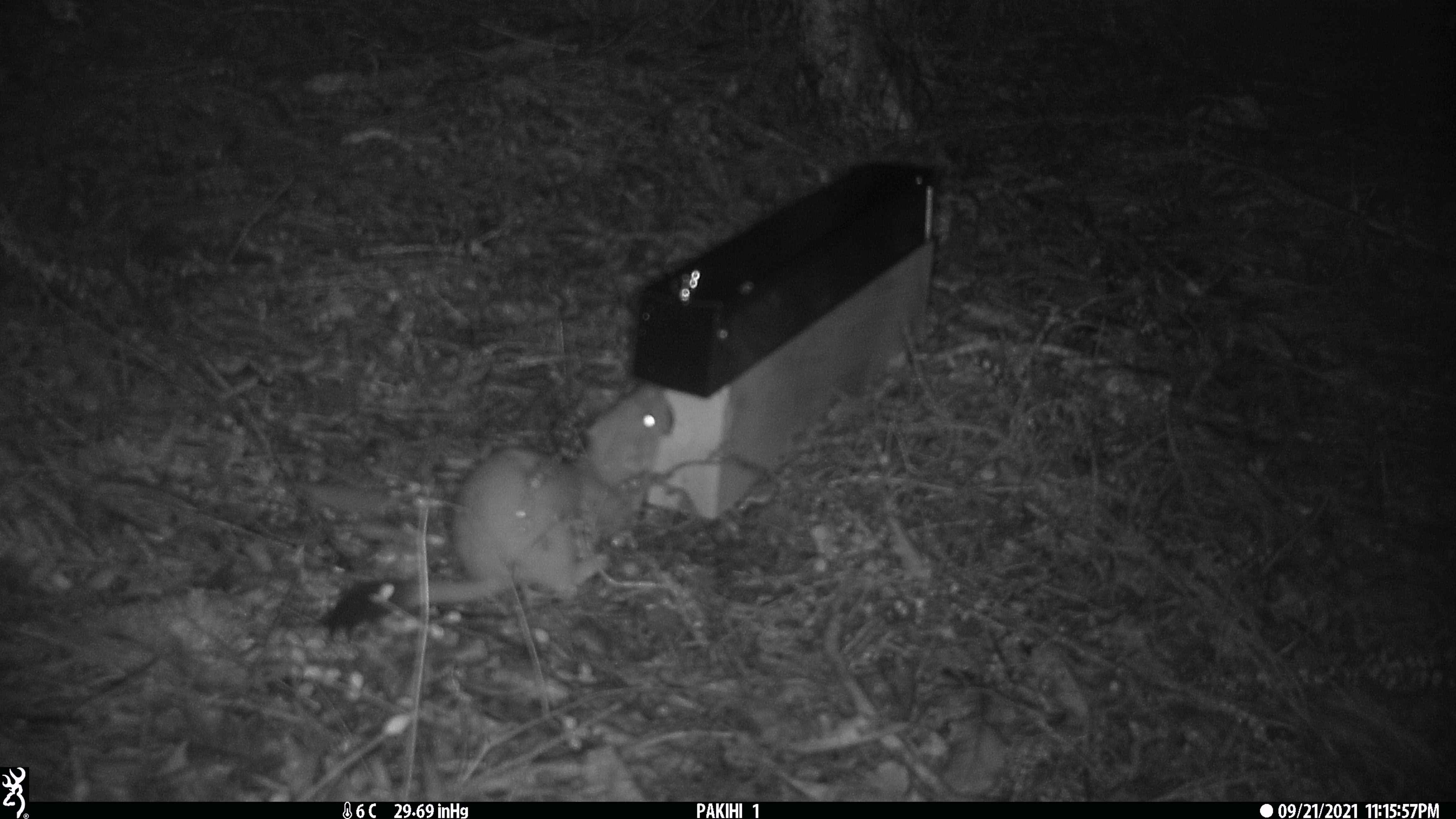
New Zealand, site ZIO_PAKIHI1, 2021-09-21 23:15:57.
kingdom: Animalia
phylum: Chordata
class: Mammalia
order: Carnivora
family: Mustelidae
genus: Mustela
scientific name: Mustela erminea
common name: stoat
Stoat (Mustela erminea).